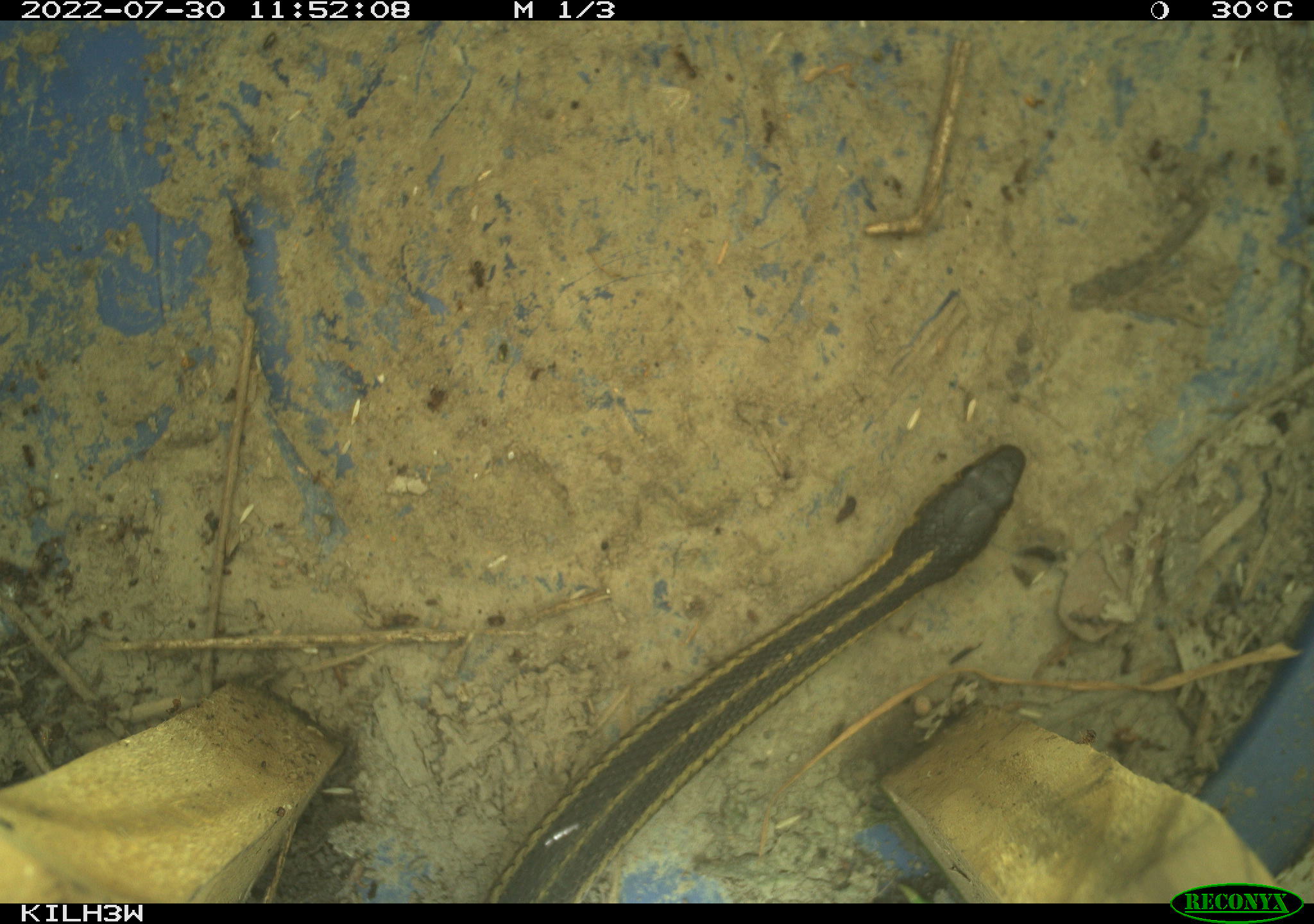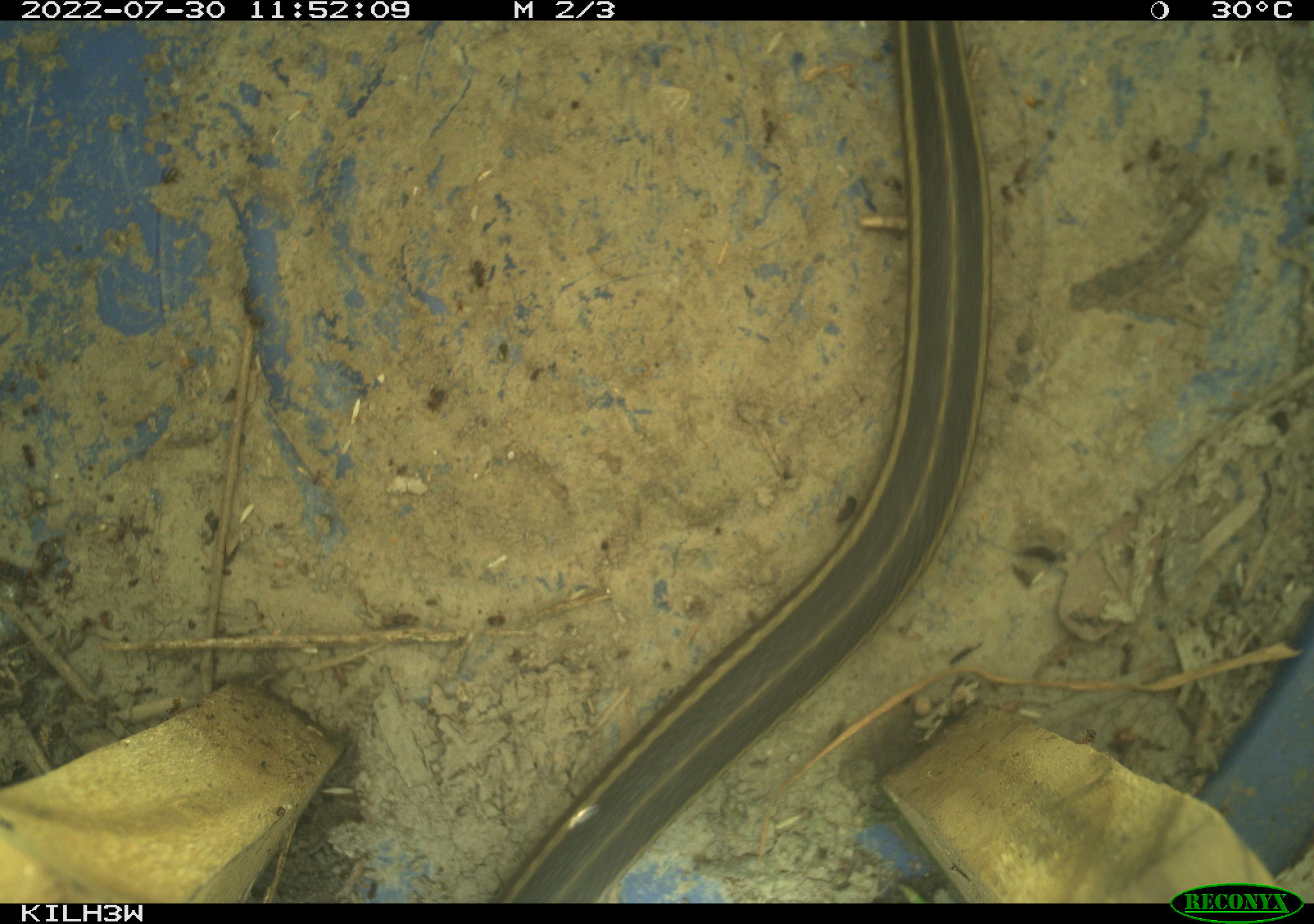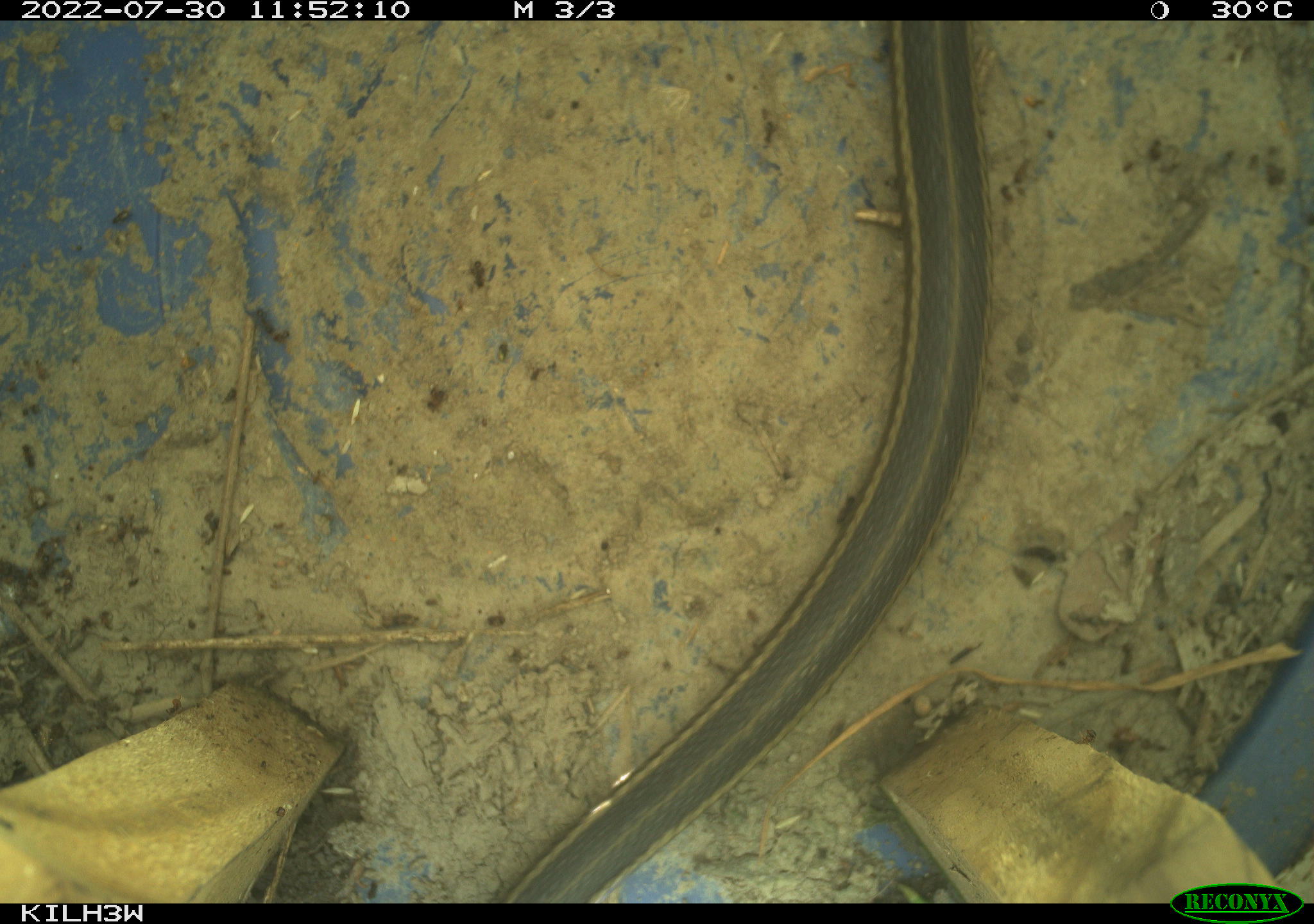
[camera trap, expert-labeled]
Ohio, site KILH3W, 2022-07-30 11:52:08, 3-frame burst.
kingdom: Animalia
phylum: Chordata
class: Reptilia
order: Squamata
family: Colubridae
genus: Thamnophis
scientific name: Thamnophis sirtalis sirtalis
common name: eastern gartersnake